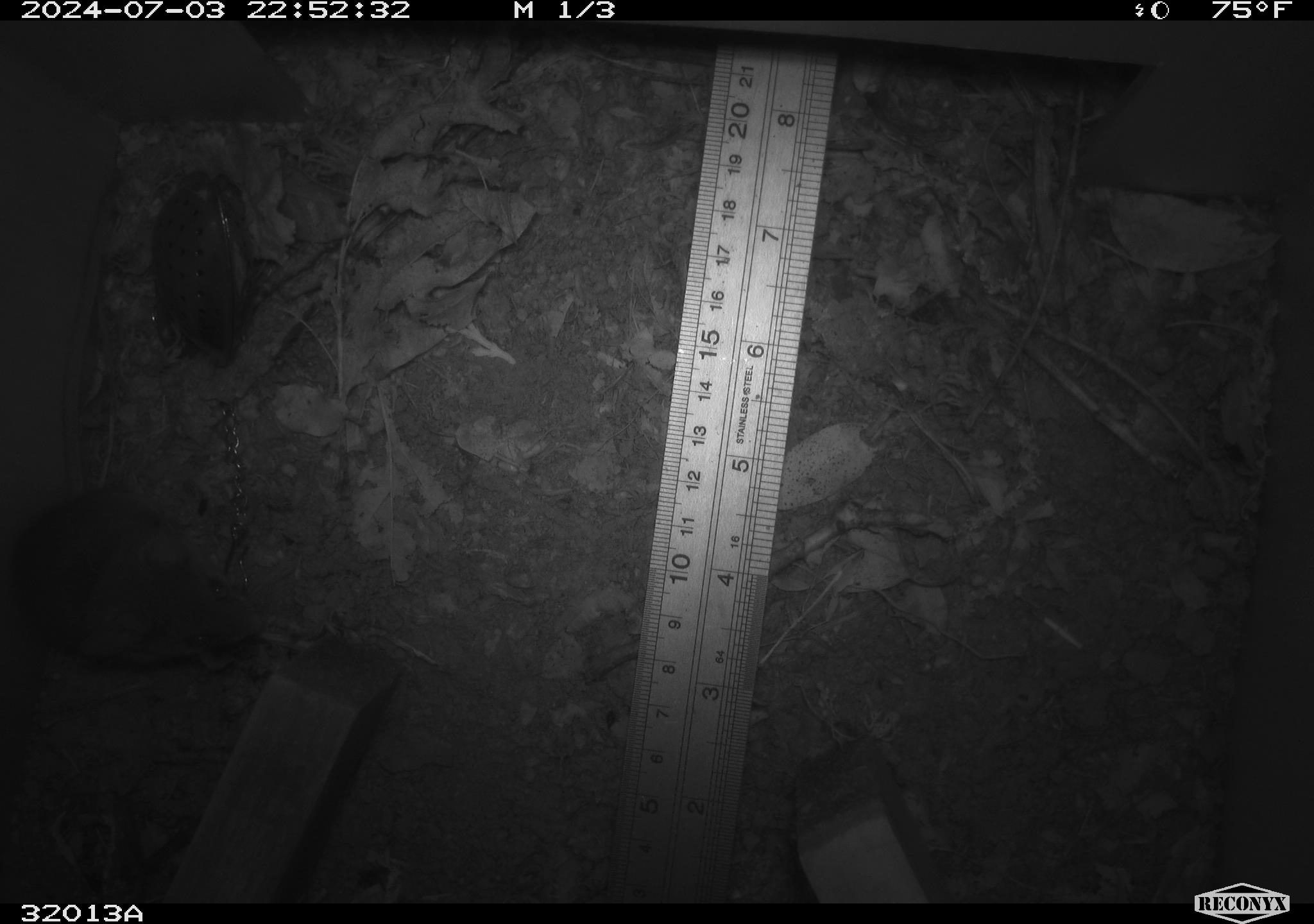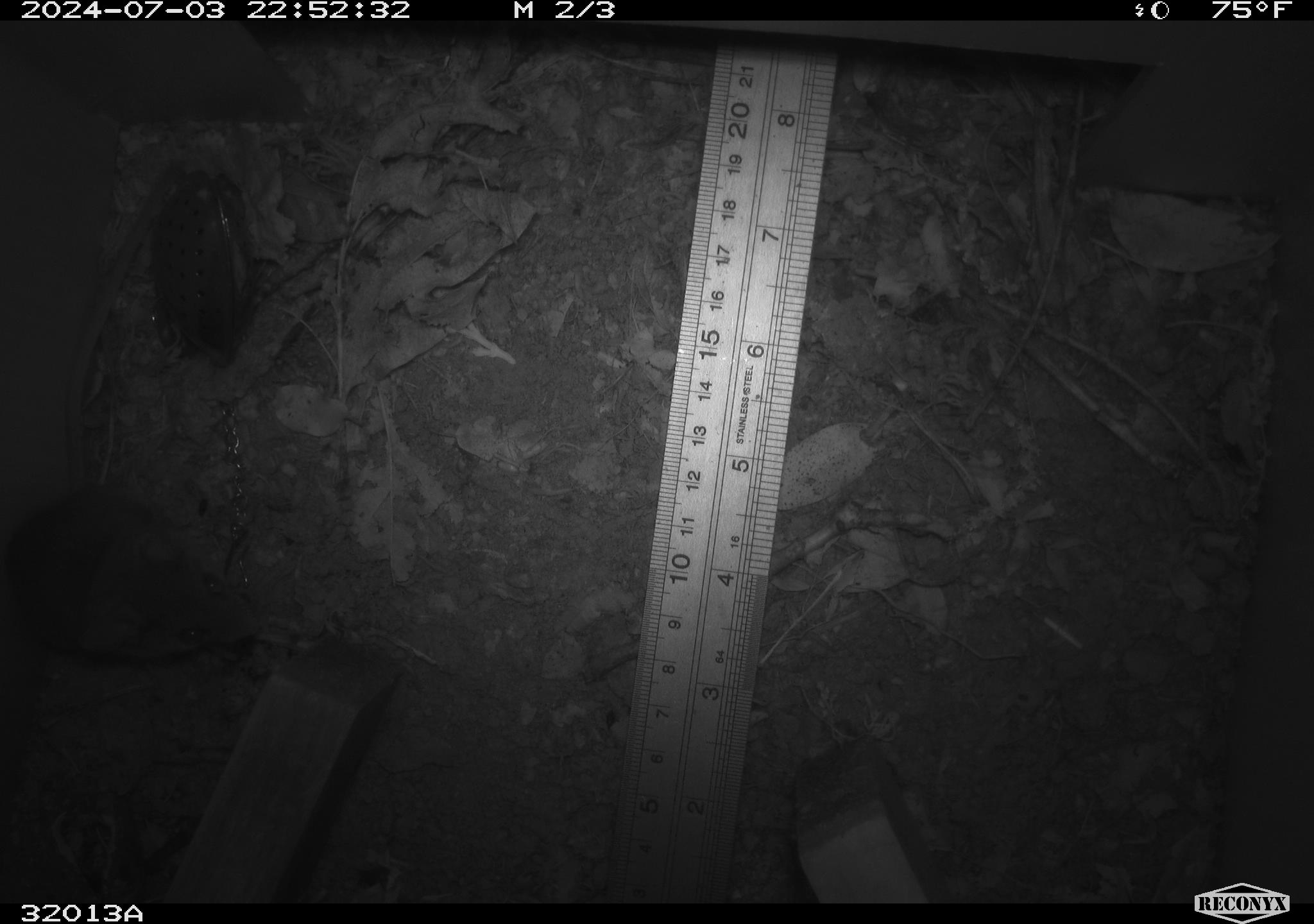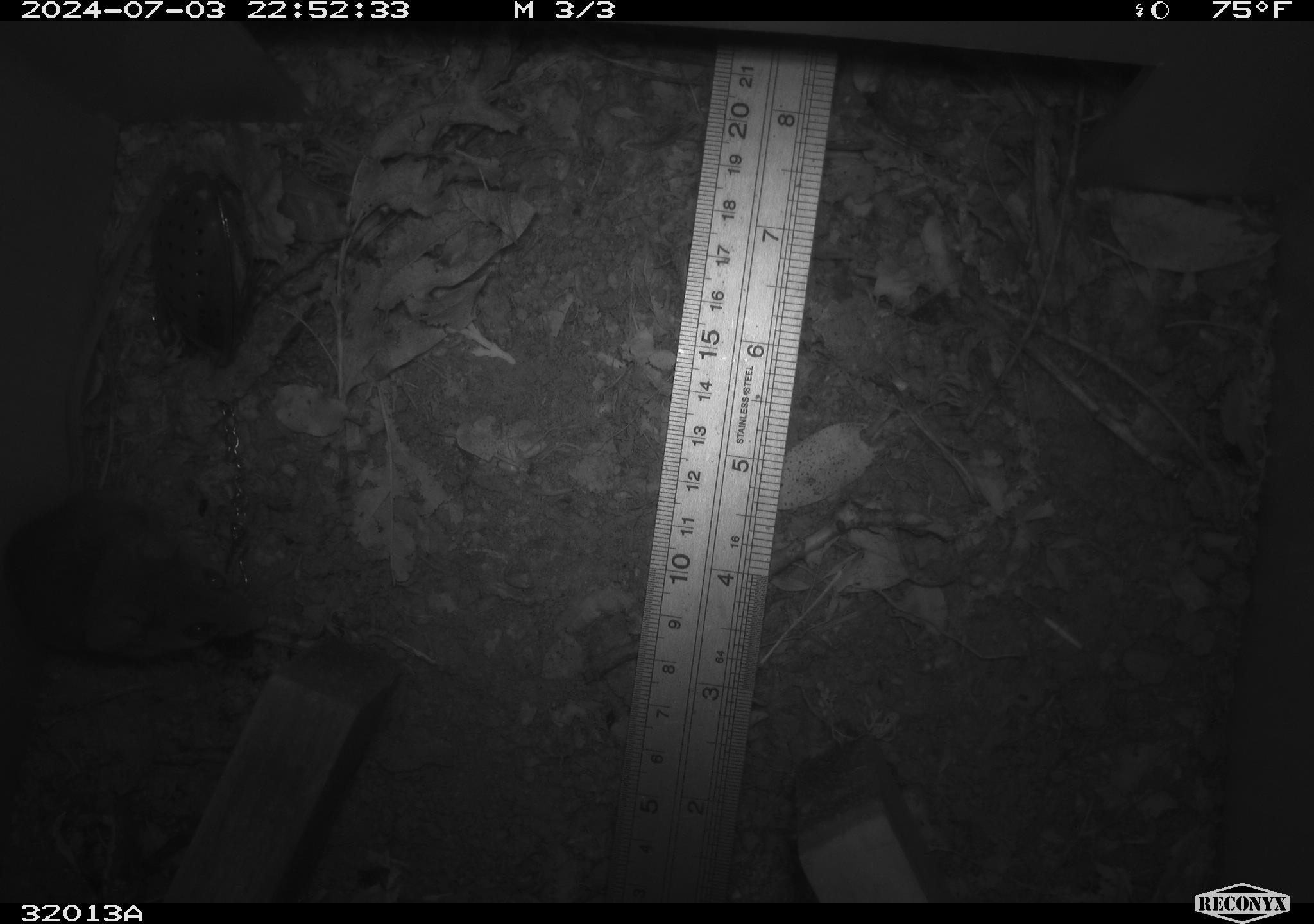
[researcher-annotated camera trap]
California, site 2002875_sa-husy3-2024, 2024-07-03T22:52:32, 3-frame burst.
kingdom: Animalia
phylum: Chordata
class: Mammalia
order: Rodentia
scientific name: Rodentia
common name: rodent